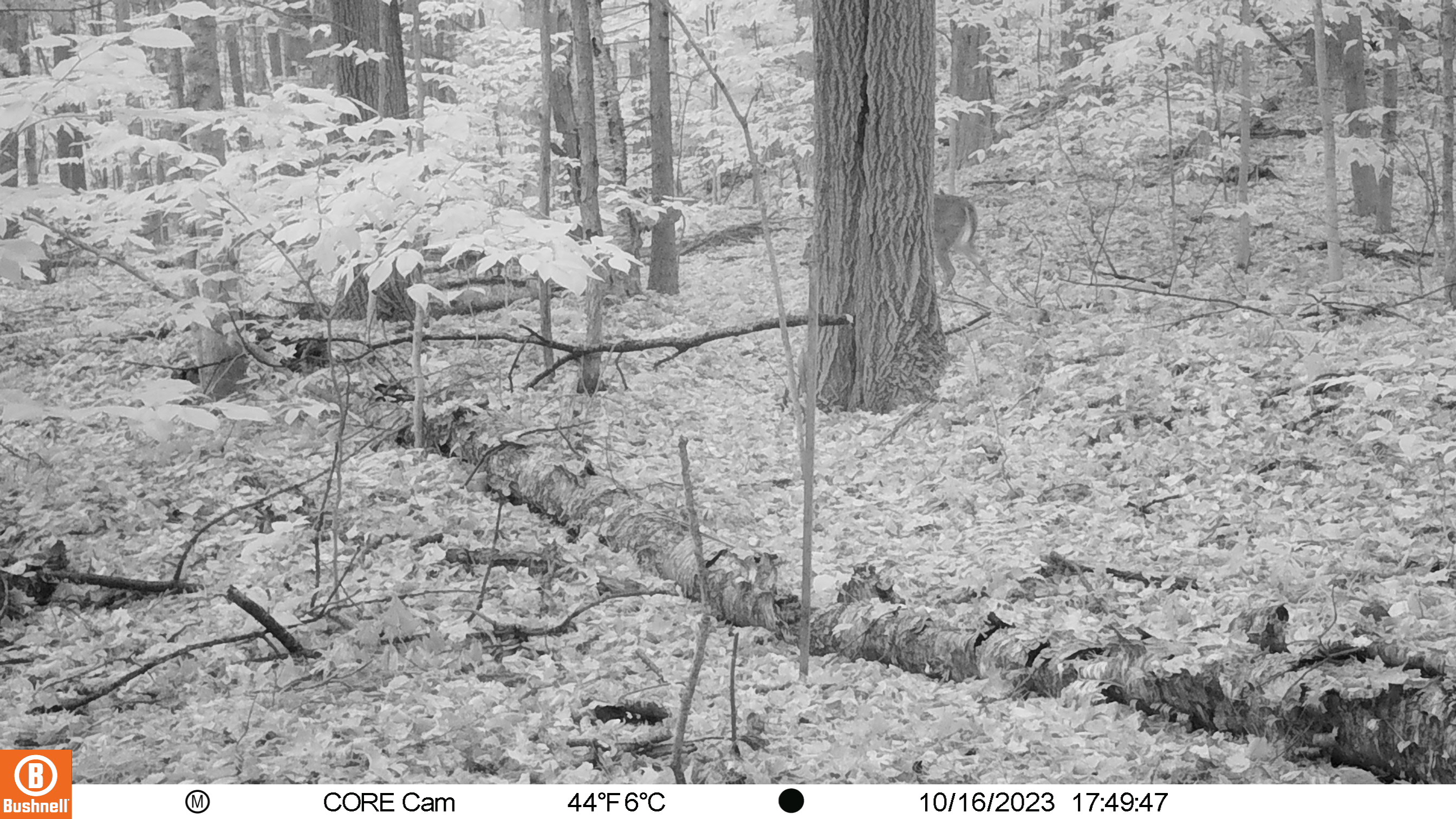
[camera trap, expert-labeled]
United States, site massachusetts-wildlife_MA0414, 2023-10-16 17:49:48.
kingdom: Animalia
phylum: Chordata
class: Mammalia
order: Artiodactyla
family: Cervidae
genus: Odocoileus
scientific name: Odocoileus virginianus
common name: white-tailed deer